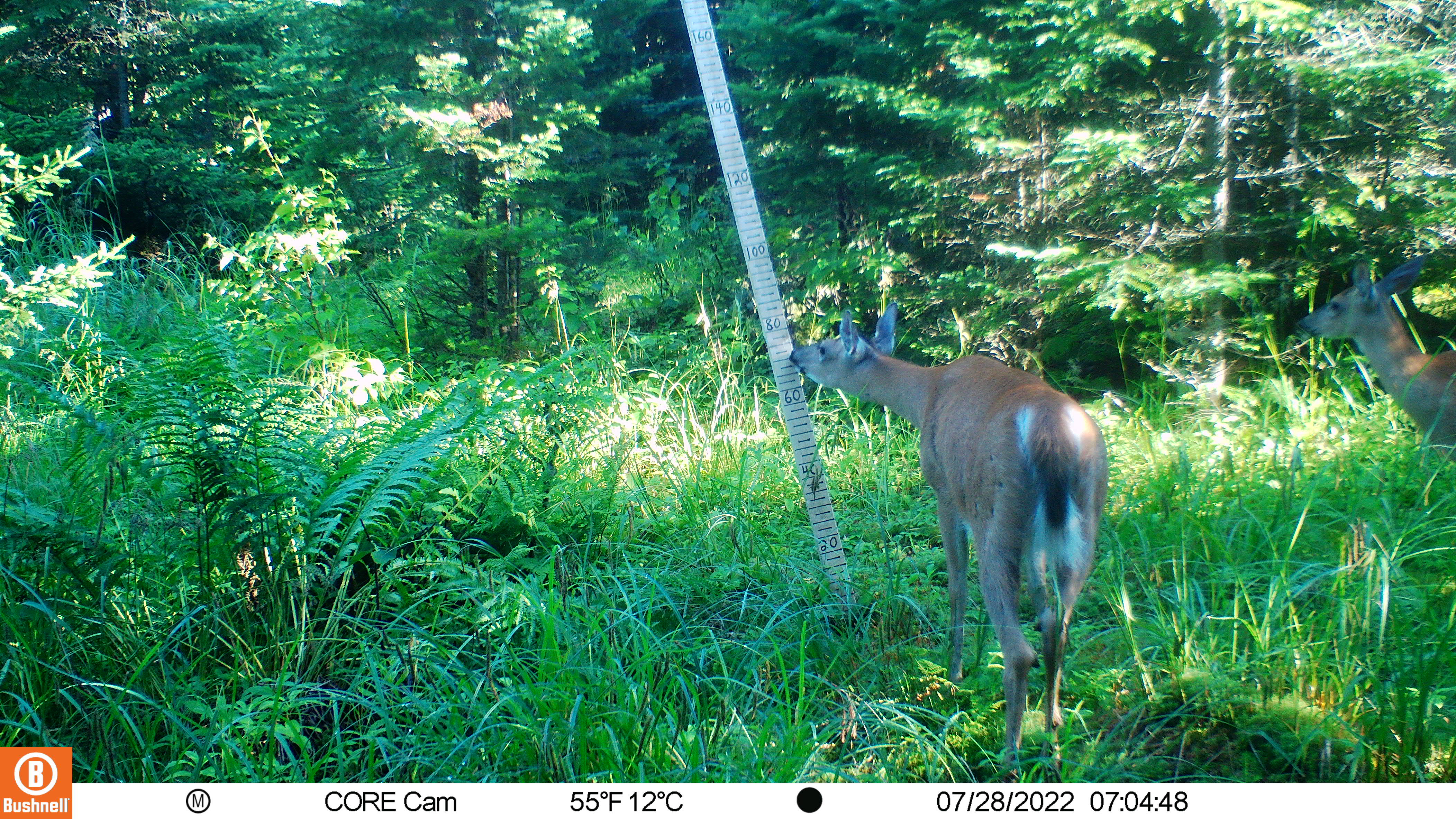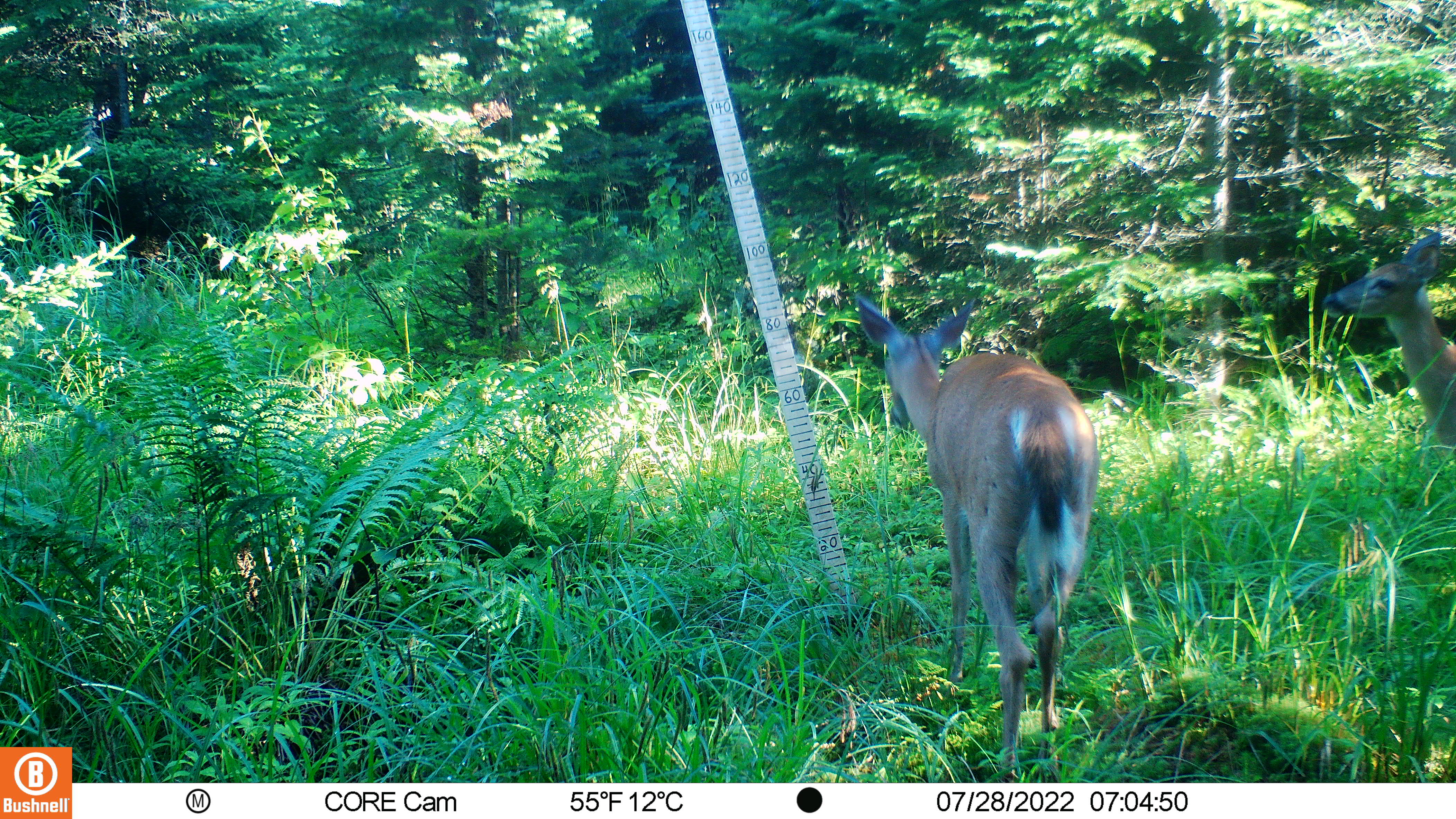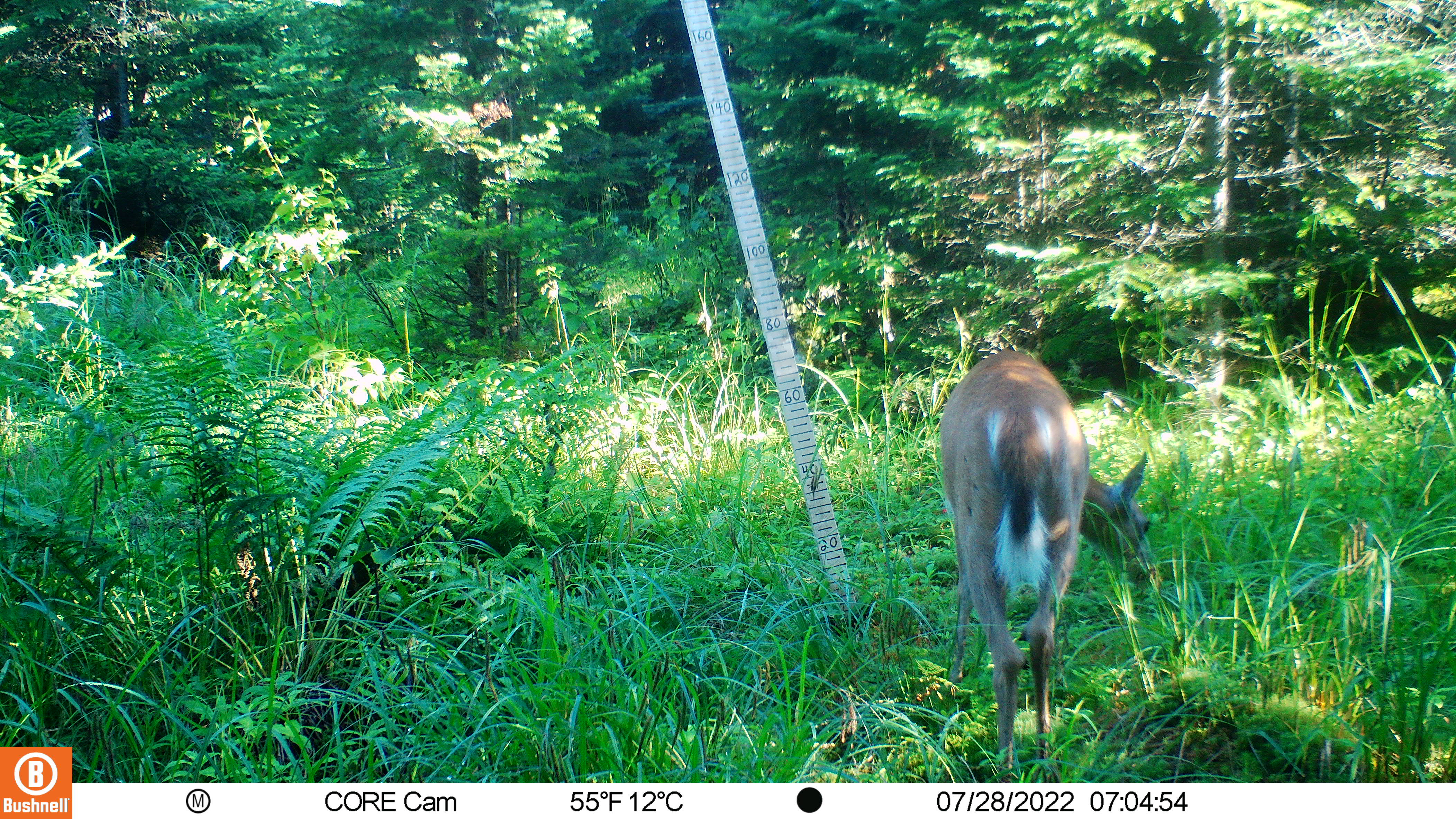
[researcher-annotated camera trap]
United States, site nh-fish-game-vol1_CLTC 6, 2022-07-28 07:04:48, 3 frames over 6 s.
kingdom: Animalia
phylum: Chordata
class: Mammalia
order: Artiodactyla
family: Cervidae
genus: Odocoileus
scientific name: Odocoileus virginianus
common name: white-tailed deer